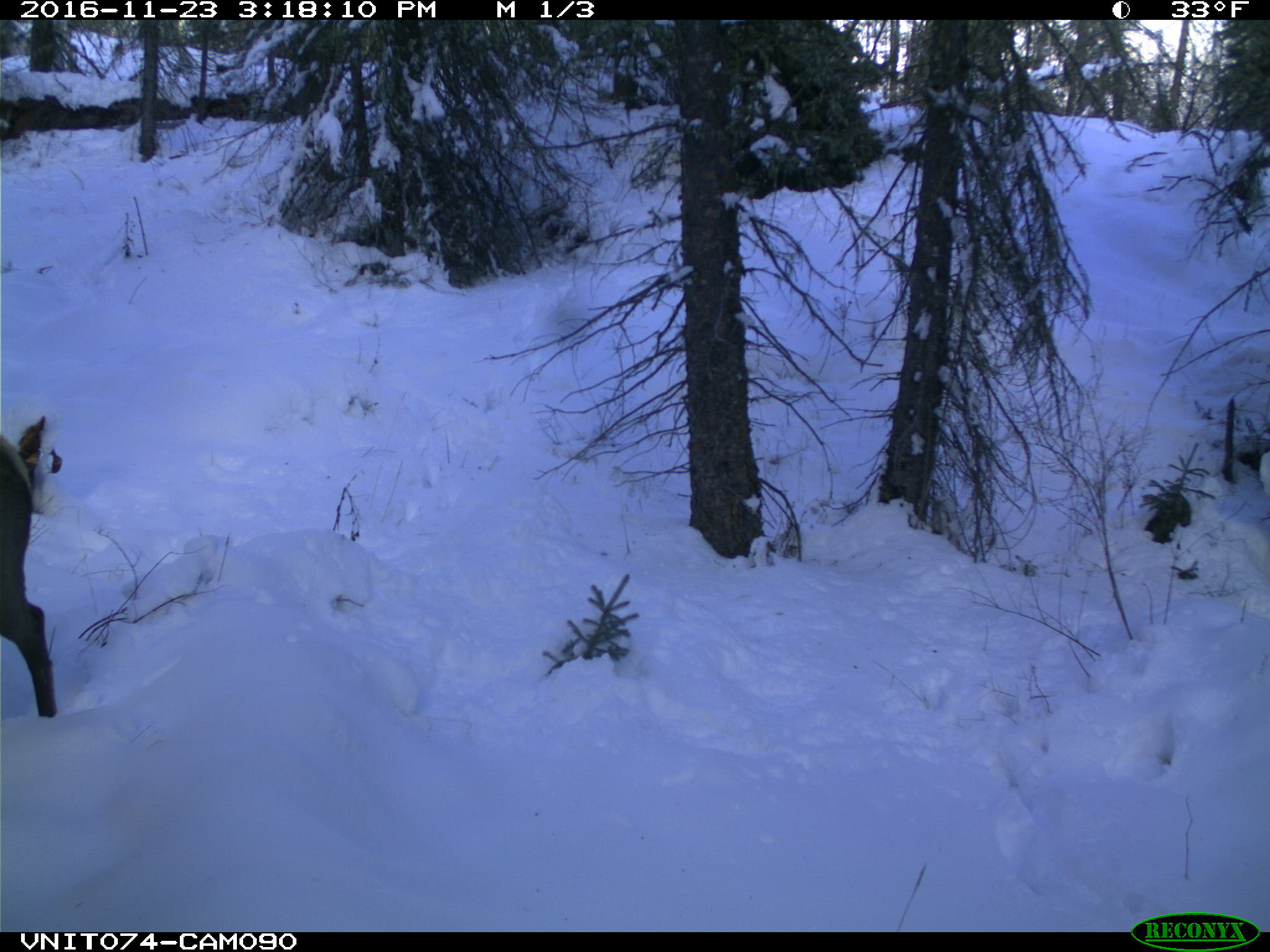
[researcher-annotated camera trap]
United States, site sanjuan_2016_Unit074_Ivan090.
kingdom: Animalia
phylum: Chordata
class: Mammalia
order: Artiodactyla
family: Cervidae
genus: Cervus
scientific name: Cervus elaphus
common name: red deer